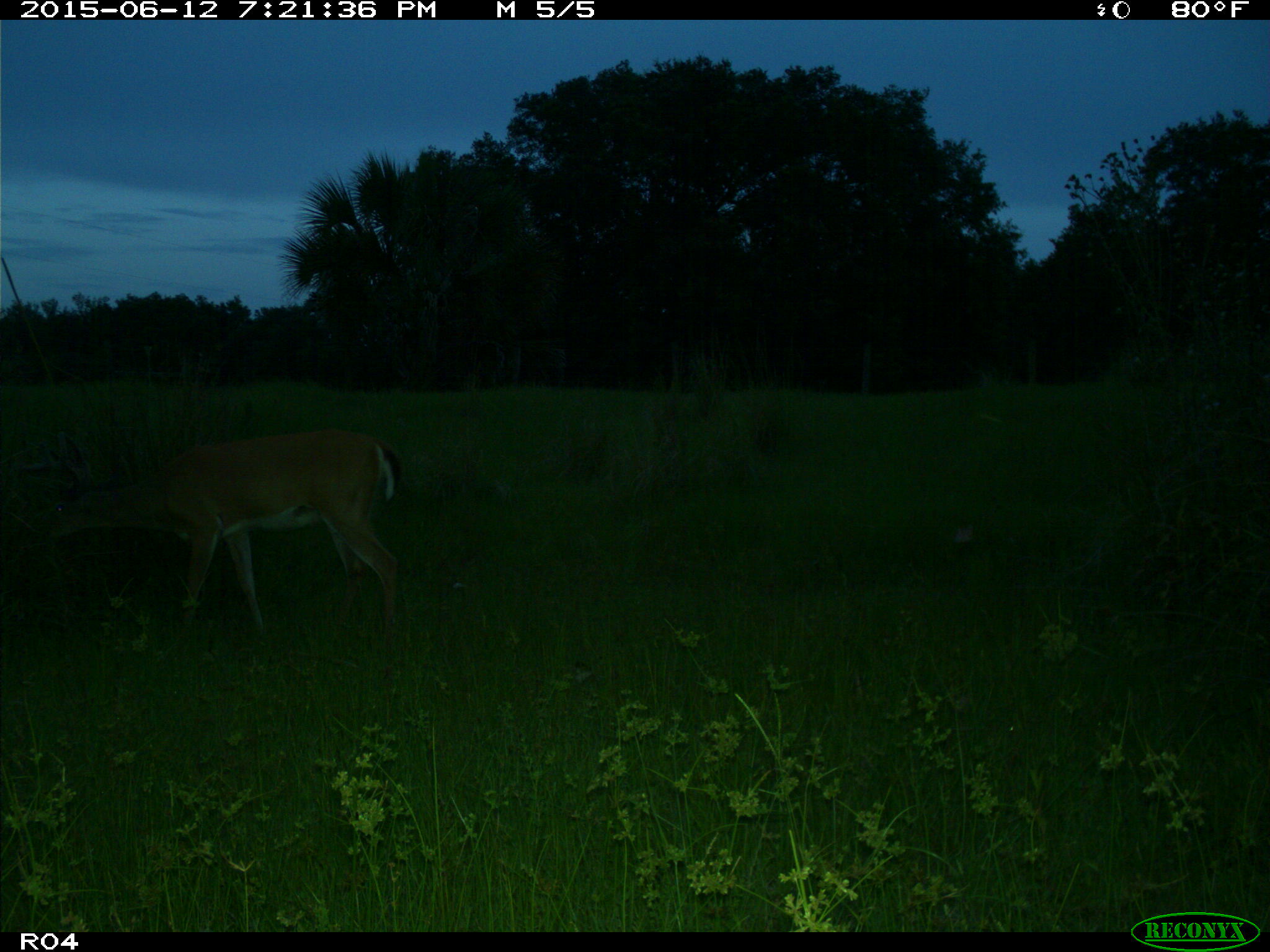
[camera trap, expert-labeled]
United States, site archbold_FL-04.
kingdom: Animalia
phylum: Chordata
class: Mammalia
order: Artiodactyla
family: Cervidae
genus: Odocoileus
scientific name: Odocoileus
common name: deer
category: unidentified deer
Unidentified deer (deer) (Odocoileus).